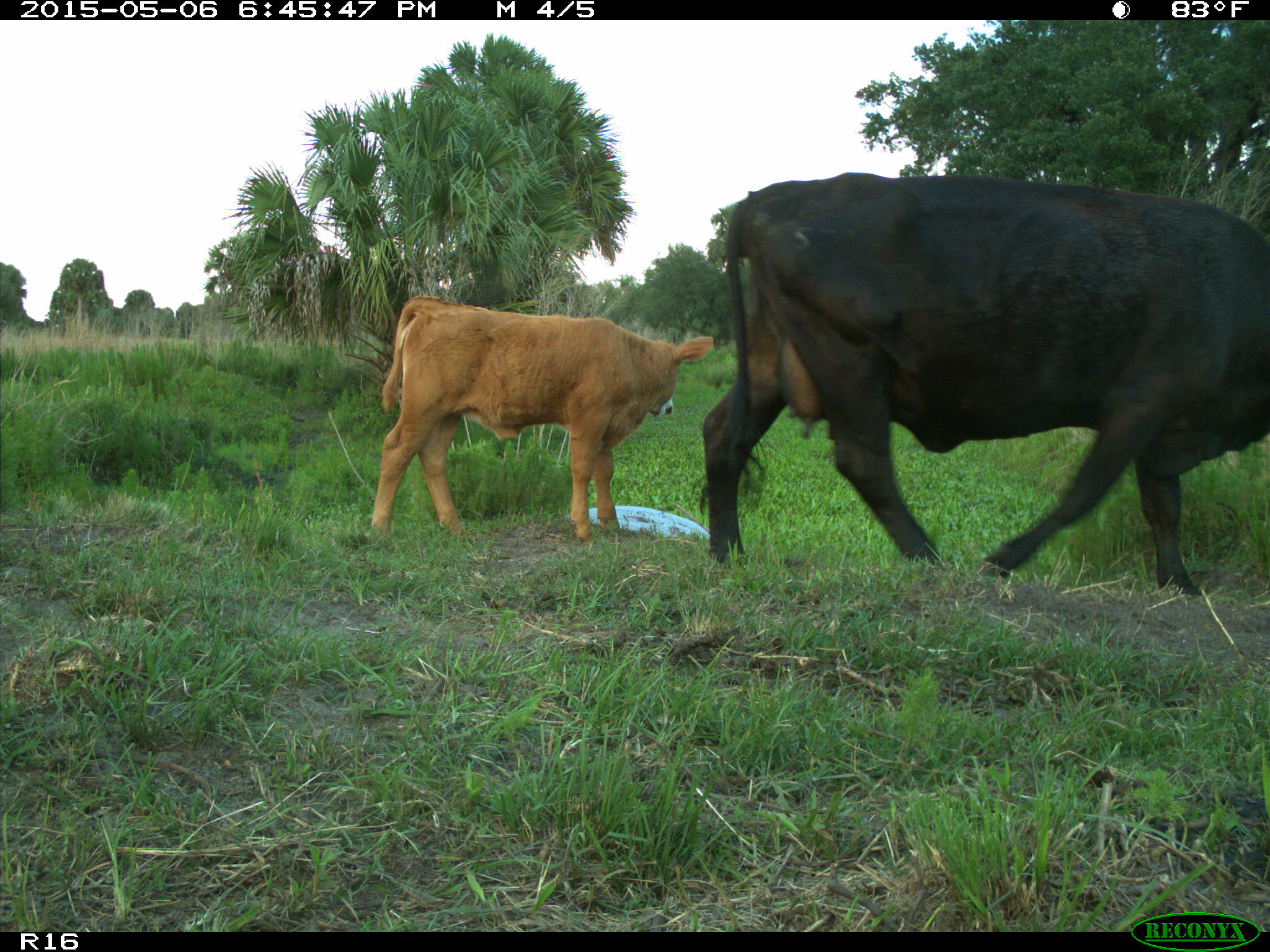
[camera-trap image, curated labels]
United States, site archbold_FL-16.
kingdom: Animalia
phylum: Chordata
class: Mammalia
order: Artiodactyla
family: Bovidae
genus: Bos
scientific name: Bos taurus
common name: domestic cow